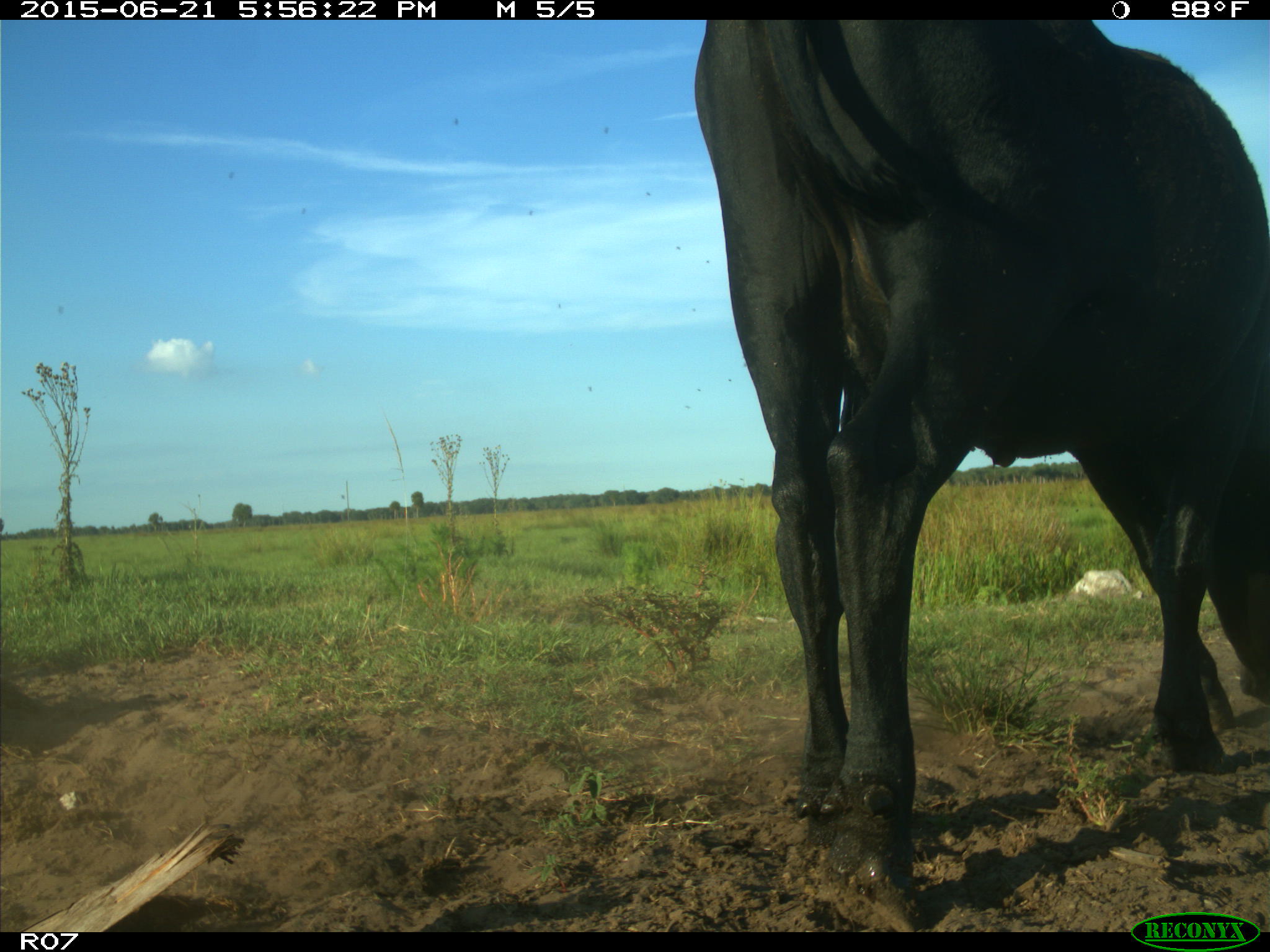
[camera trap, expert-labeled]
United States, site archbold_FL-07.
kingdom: Animalia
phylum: Chordata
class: Mammalia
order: Artiodactyla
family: Bovidae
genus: Bos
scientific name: Bos taurus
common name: domestic cow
Bos taurus (domestic cow).